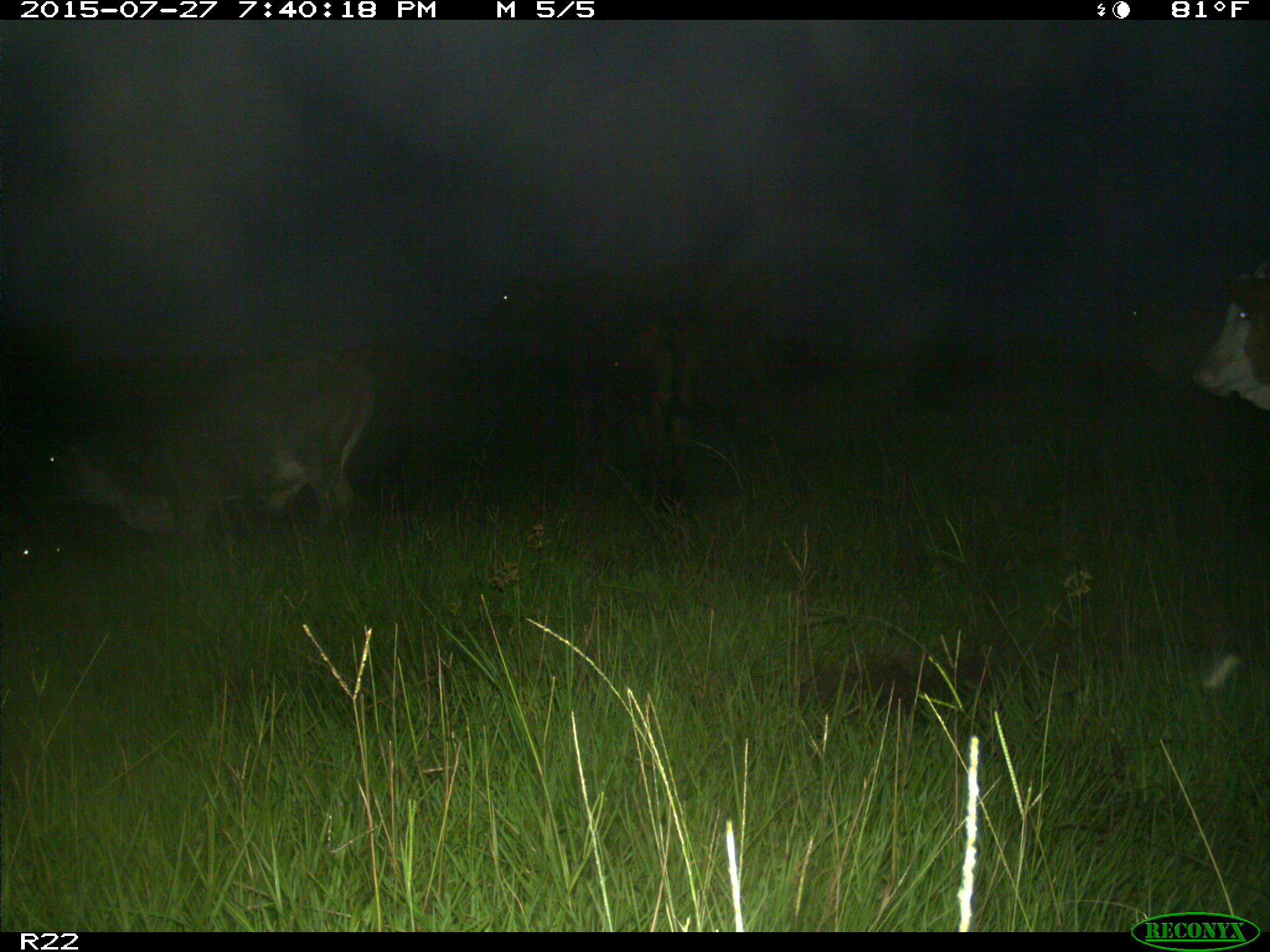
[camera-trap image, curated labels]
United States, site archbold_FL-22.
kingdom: Animalia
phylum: Chordata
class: Mammalia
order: Artiodactyla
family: Bovidae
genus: Bos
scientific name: Bos taurus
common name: domestic cow